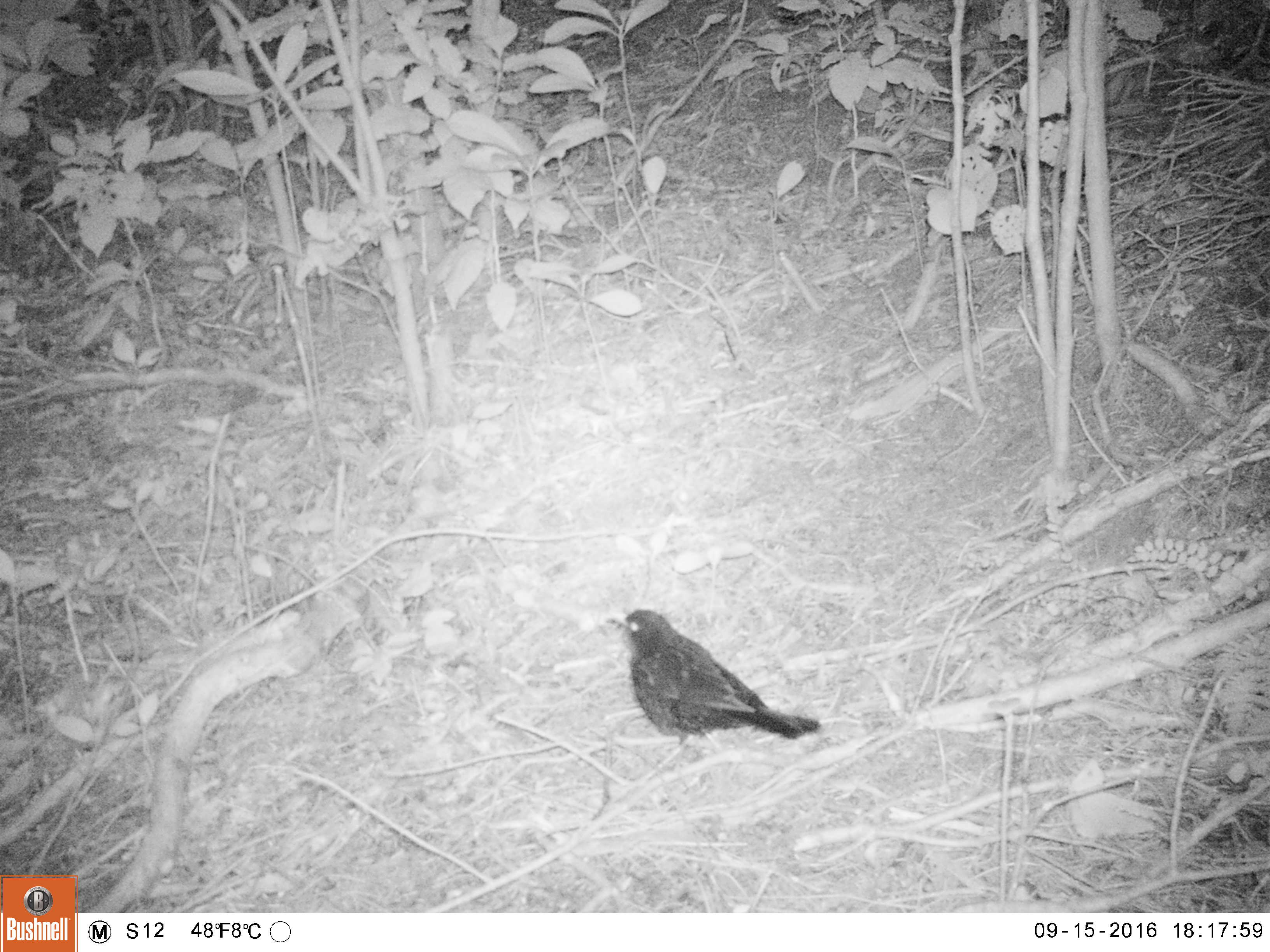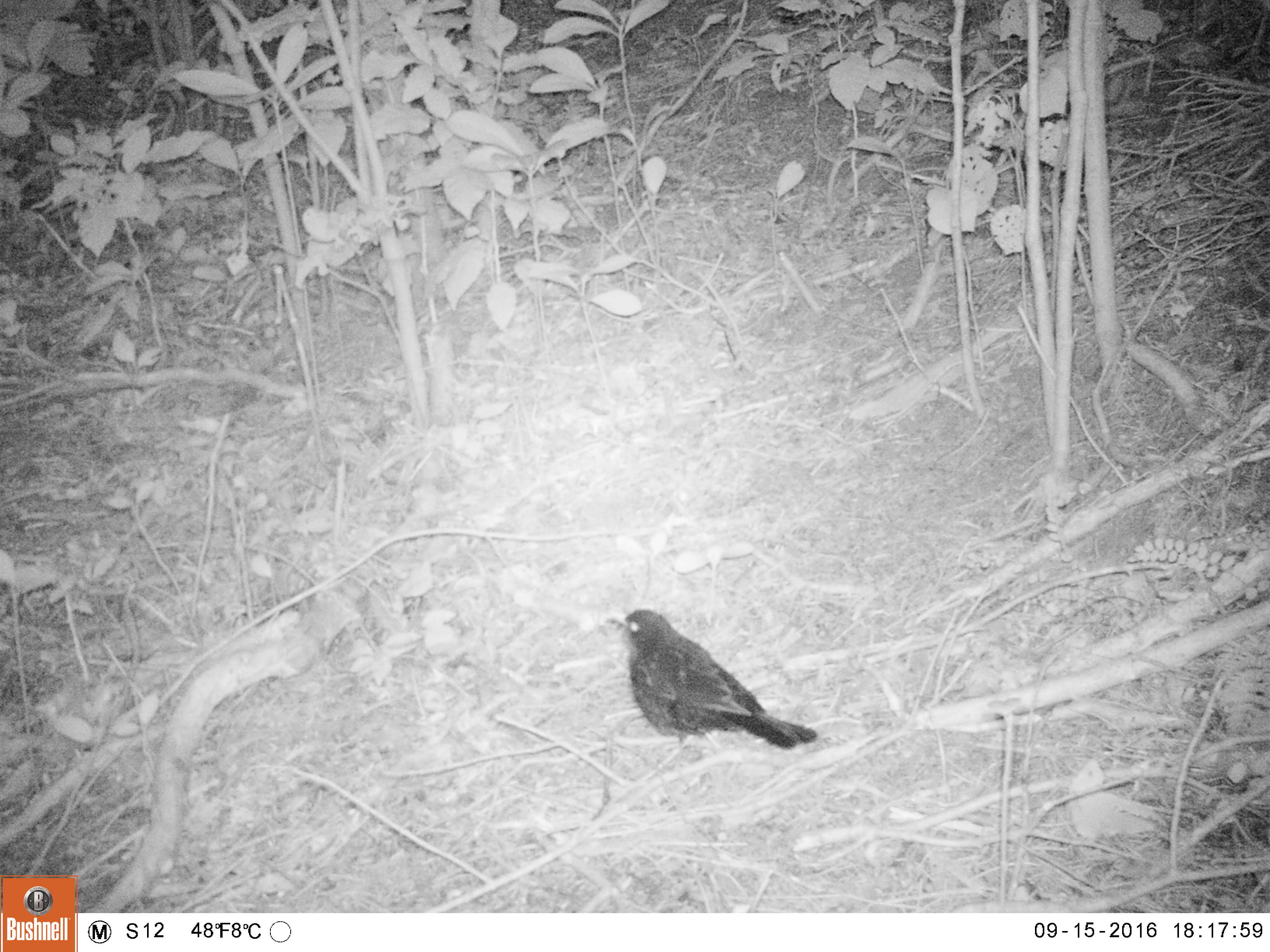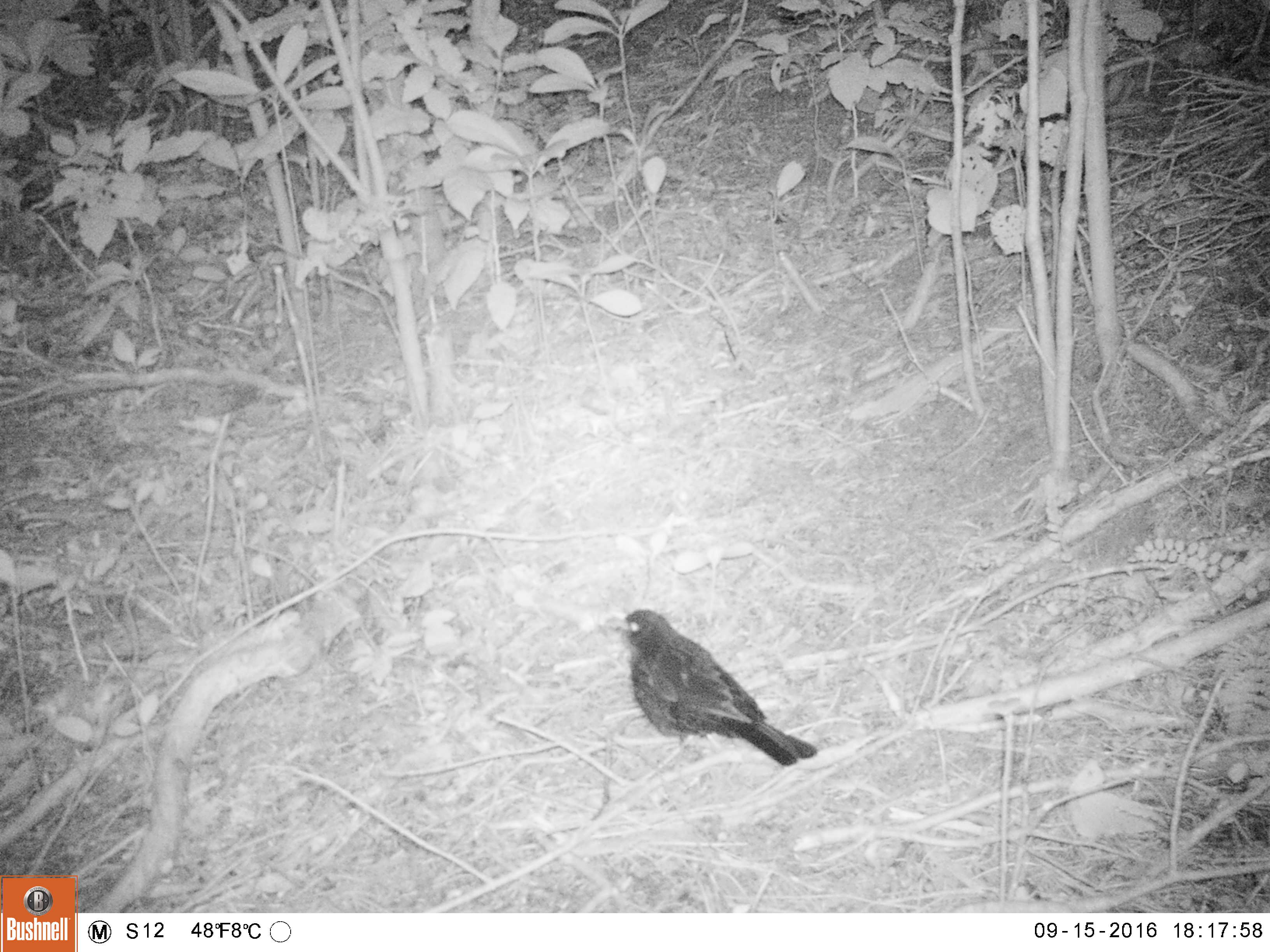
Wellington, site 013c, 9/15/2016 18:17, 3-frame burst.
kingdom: Animalia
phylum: Chordata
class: Aves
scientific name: Aves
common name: bird